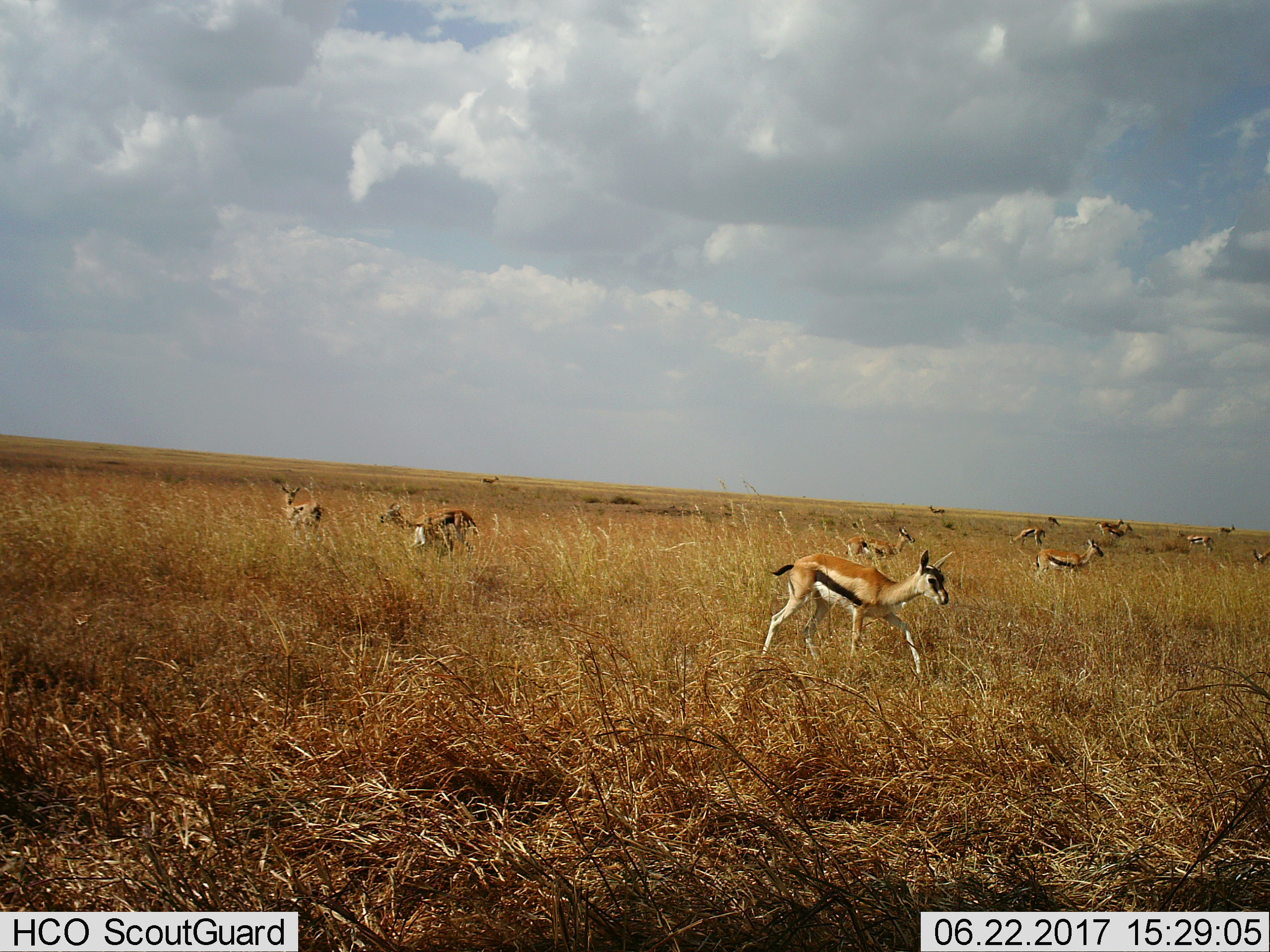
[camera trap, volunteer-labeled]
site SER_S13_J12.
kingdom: Animalia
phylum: Chordata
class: Mammalia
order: Artiodactyla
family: Bovidae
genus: Eudorcas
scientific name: Eudorcas thomsonii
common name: thomson's gazelle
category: gazellethomsons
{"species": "gazellethomsons (thomson's gazelle) (Eudorcas thomsonii)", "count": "11-50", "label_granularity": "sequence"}